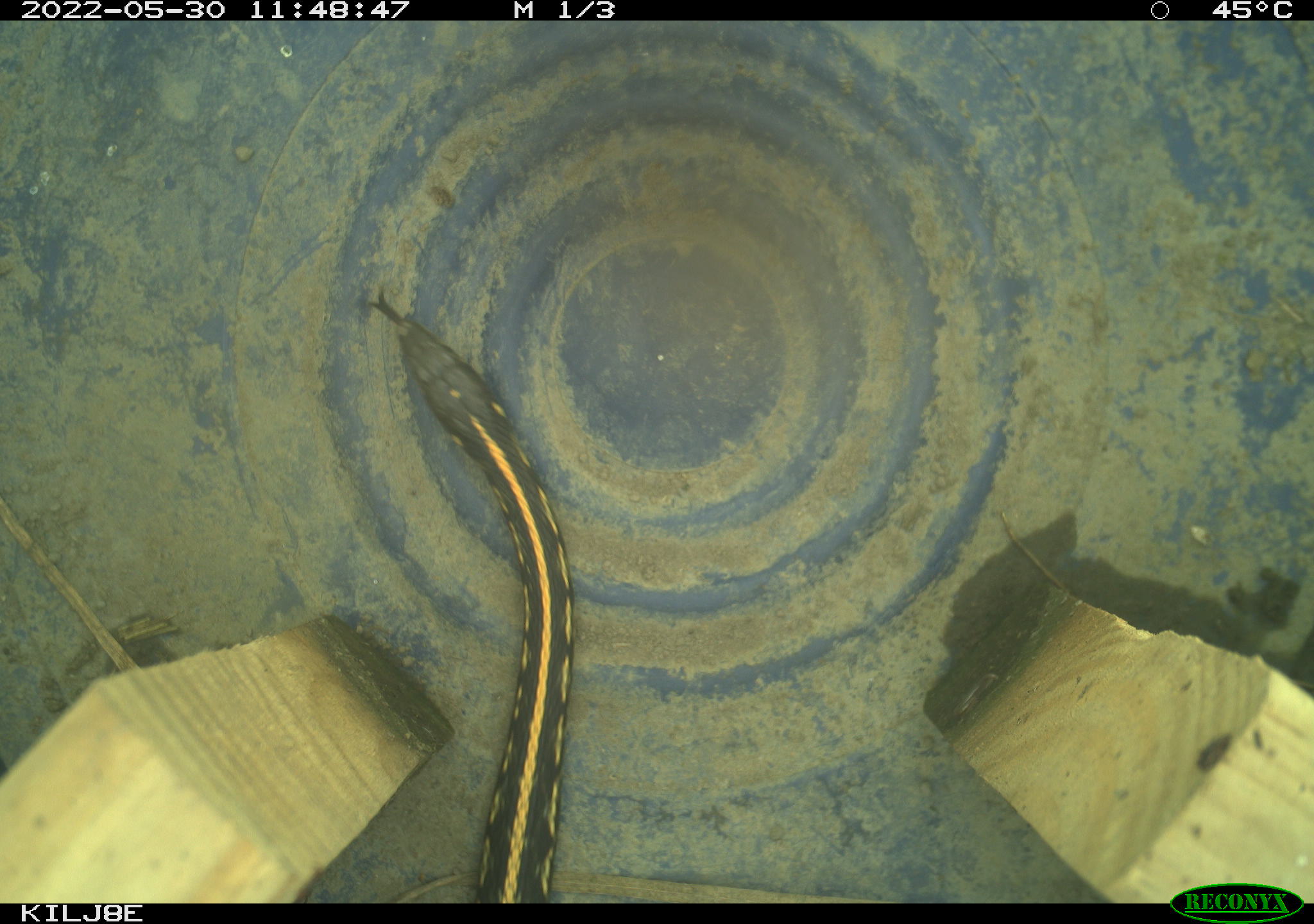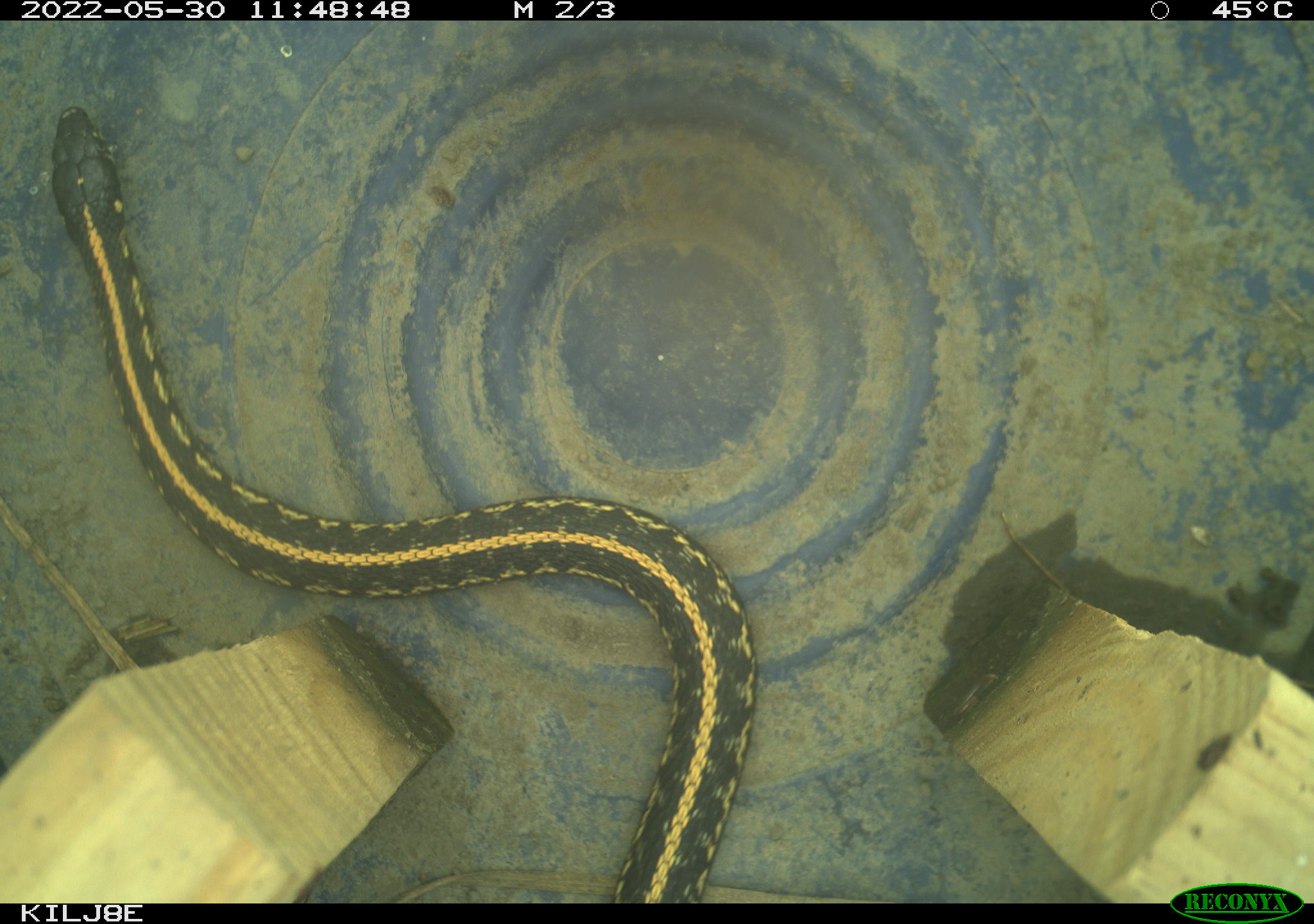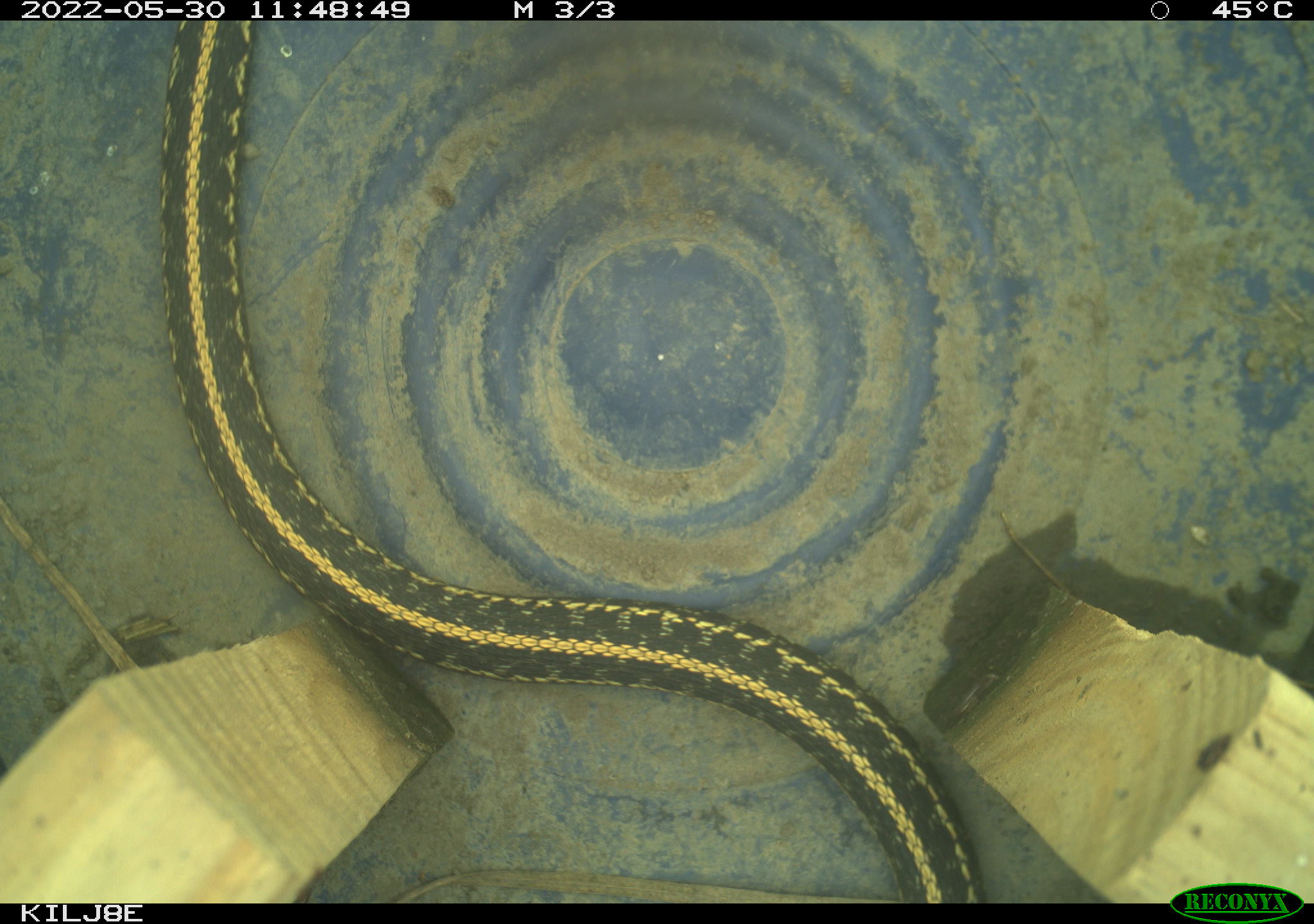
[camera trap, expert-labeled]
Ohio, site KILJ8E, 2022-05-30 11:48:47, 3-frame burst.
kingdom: Animalia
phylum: Chordata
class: Reptilia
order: Squamata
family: Colubridae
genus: Thamnophis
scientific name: Thamnophis radix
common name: plains gartersnake